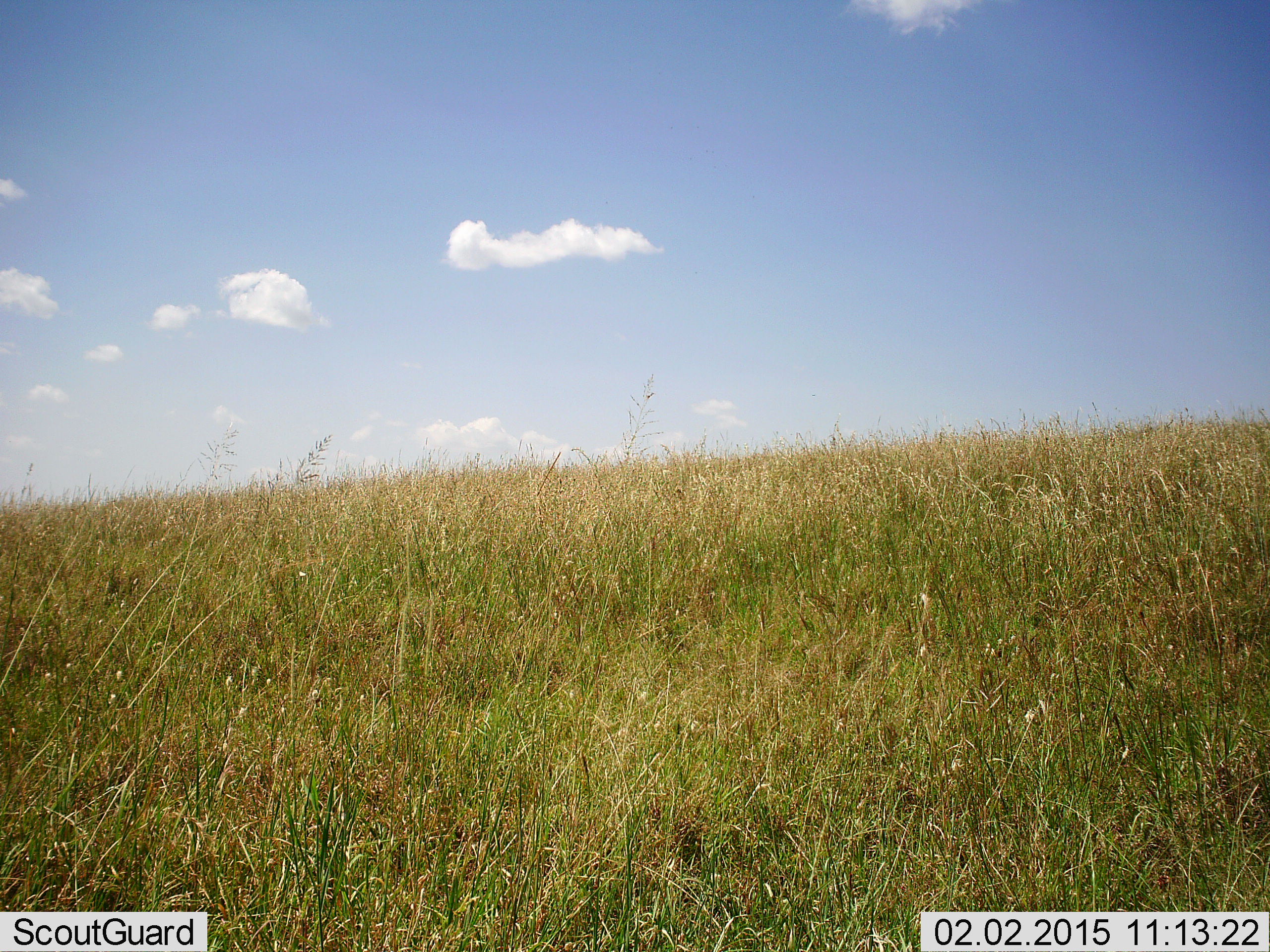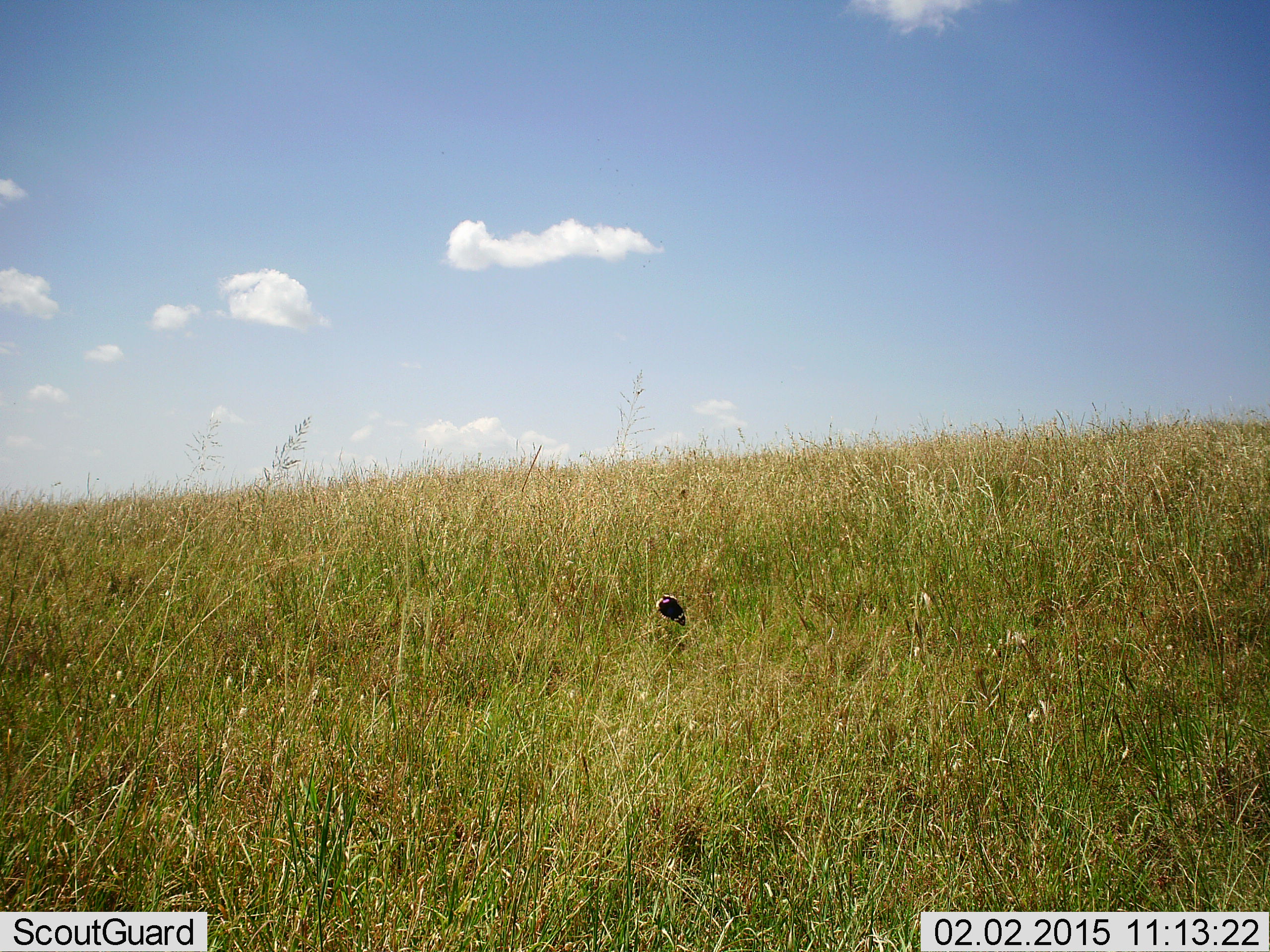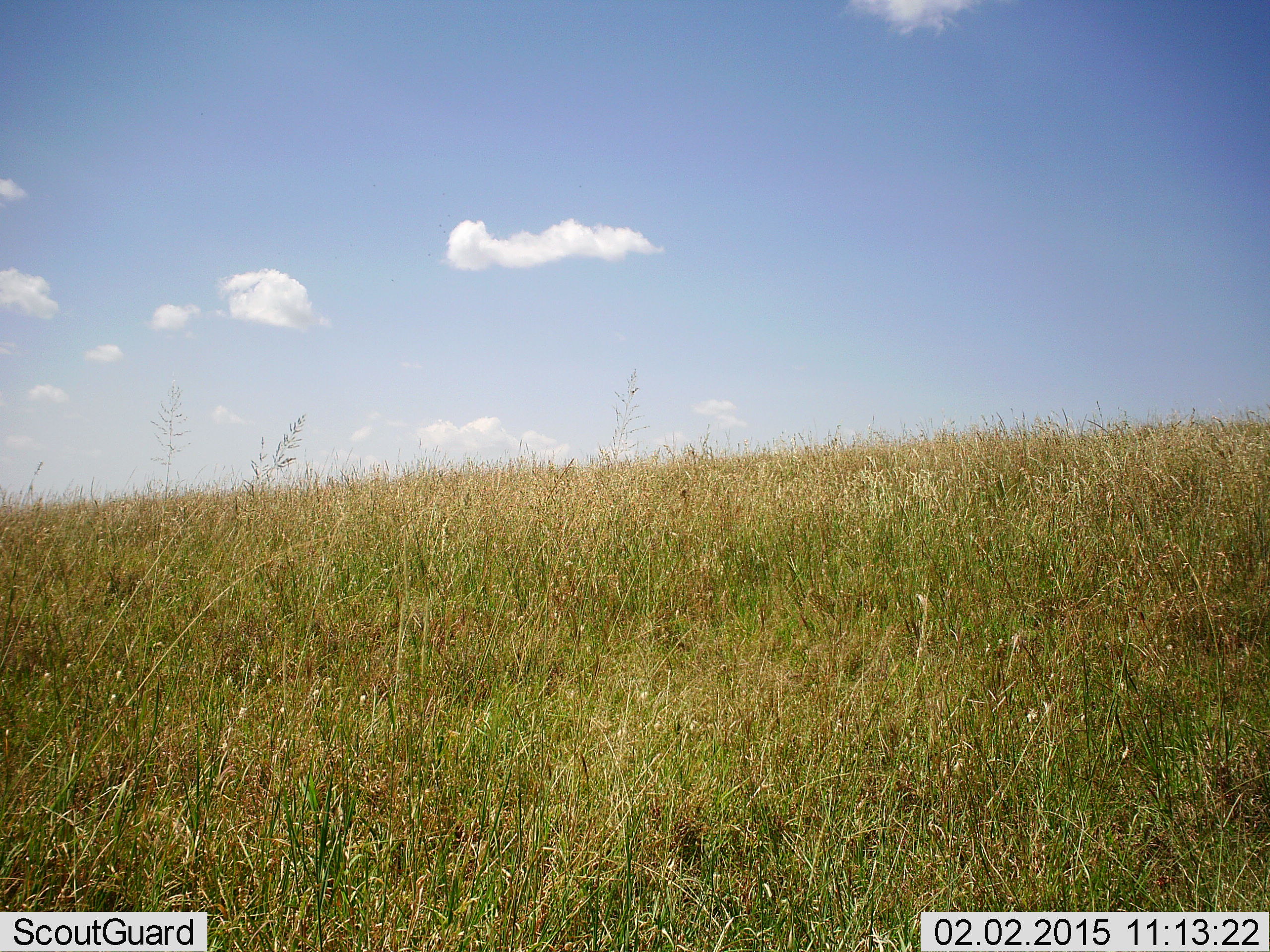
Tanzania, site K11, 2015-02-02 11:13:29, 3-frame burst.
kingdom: Animalia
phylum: Arthropoda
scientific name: Arthropoda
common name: arthropods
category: insectspider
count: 1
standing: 0%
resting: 0%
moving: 100%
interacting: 0%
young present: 0%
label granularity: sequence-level